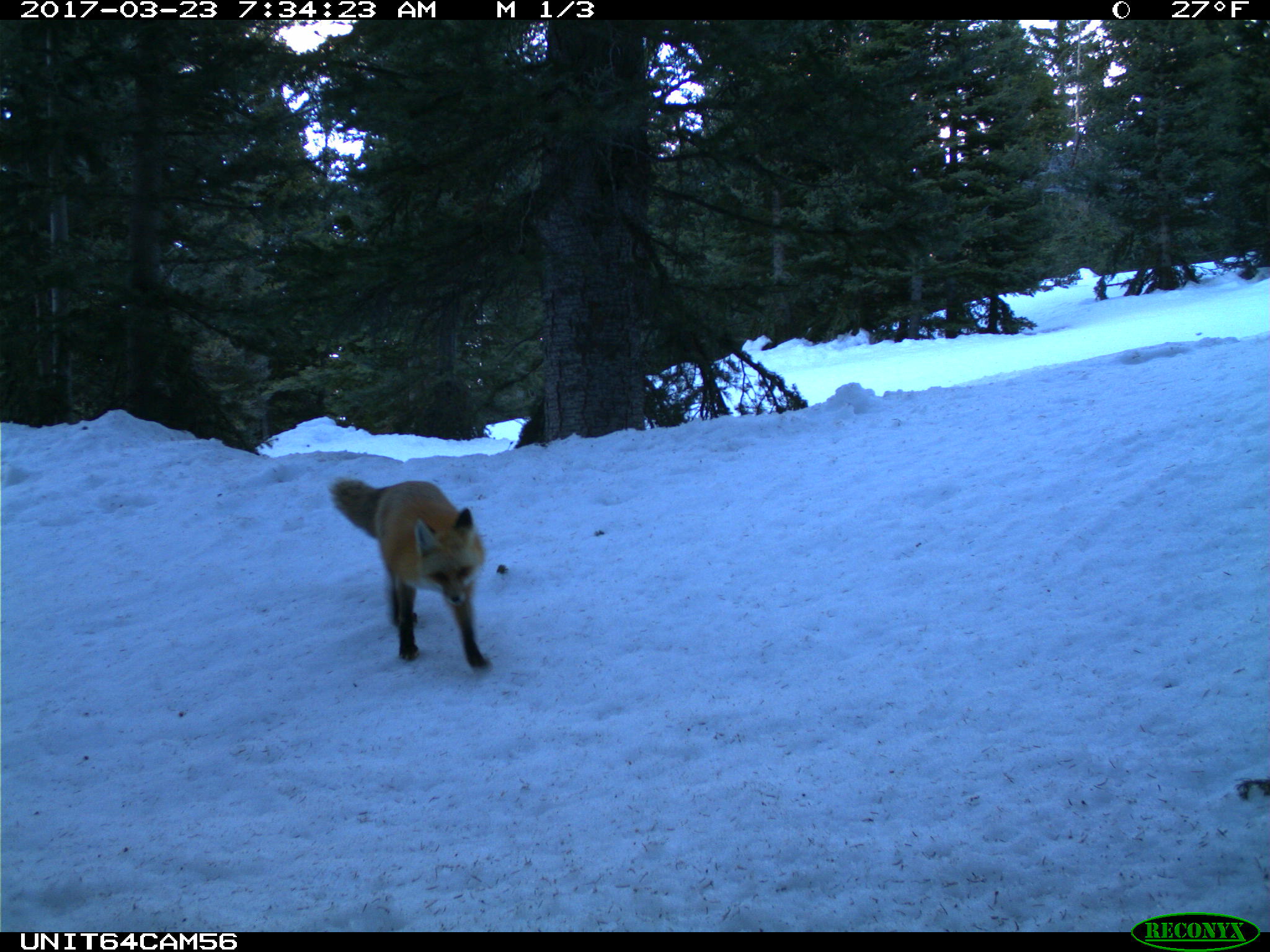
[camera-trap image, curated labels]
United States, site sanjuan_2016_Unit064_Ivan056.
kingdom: Animalia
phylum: Chordata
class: Mammalia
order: Carnivora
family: Canidae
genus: Vulpes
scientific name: Vulpes vulpes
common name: red fox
Vulpes vulpes (red fox).